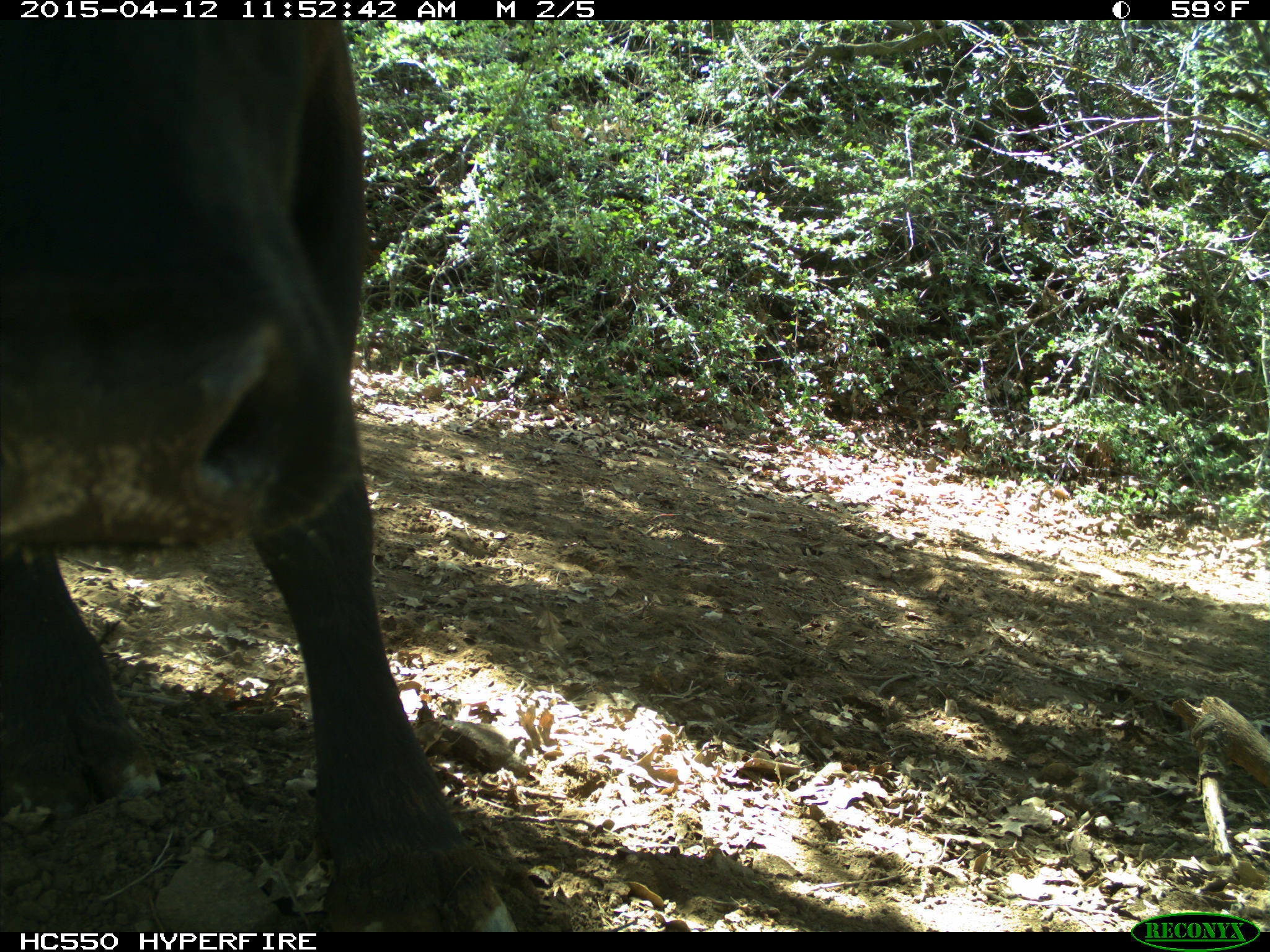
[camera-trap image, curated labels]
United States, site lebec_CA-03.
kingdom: Animalia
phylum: Chordata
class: Mammalia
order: Artiodactyla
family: Bovidae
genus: Bos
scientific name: Bos taurus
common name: domestic cow